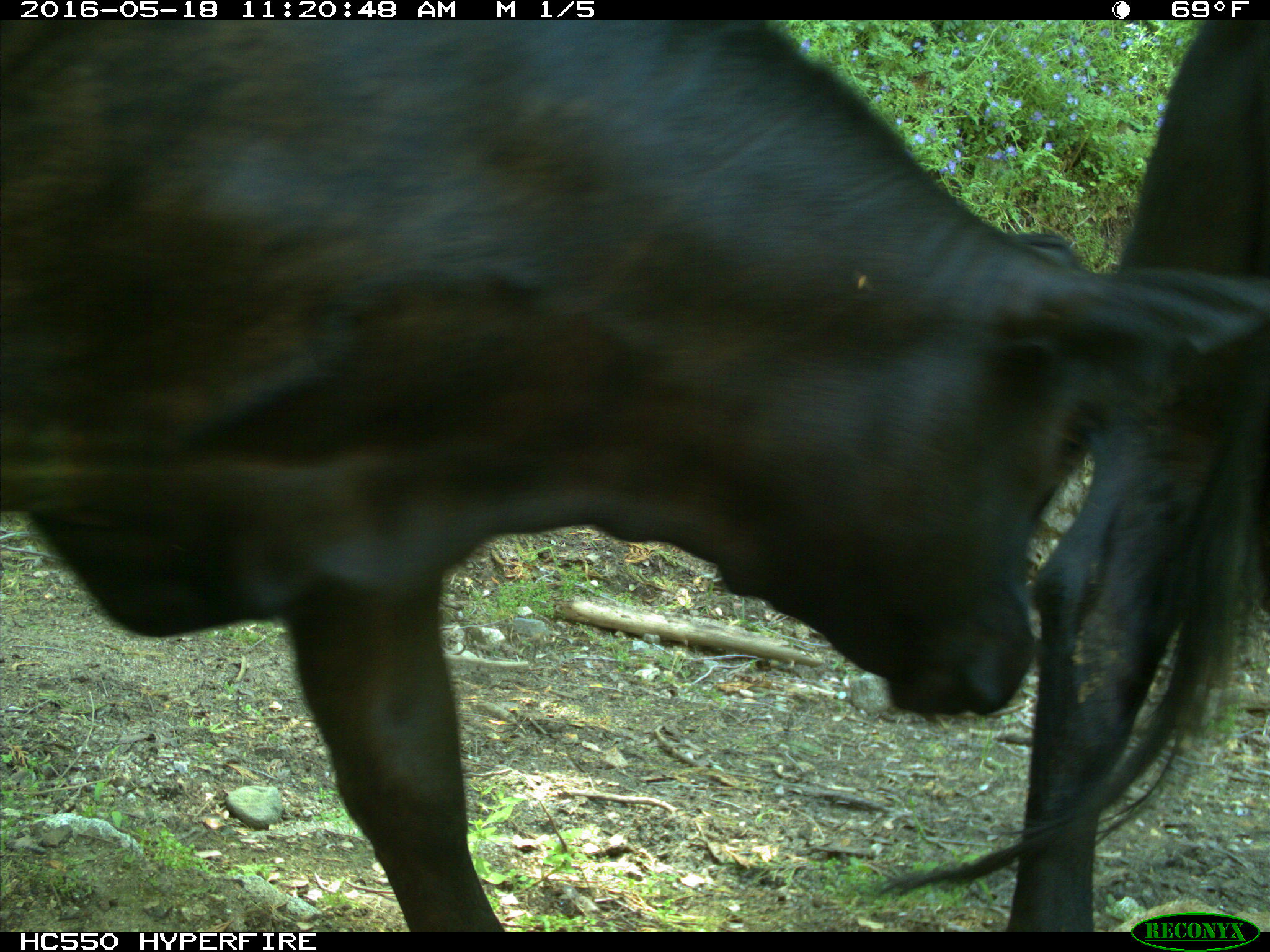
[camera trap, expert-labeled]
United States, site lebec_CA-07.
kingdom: Animalia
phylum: Chordata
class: Mammalia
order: Artiodactyla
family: Bovidae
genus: Bos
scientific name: Bos taurus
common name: domestic cow